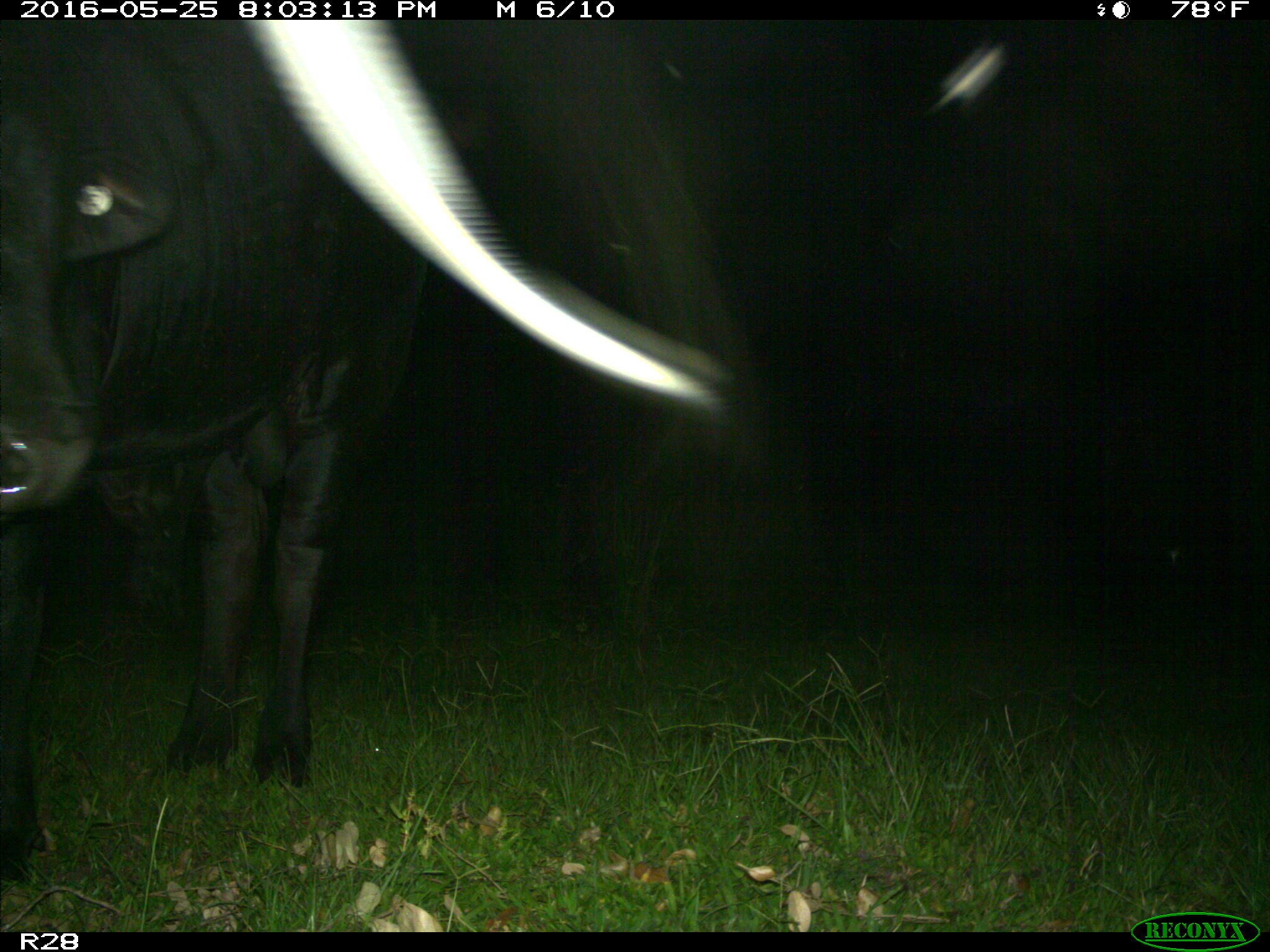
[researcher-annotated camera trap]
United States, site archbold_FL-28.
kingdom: Animalia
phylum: Chordata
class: Mammalia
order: Artiodactyla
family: Bovidae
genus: Bos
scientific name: Bos taurus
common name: domestic cow